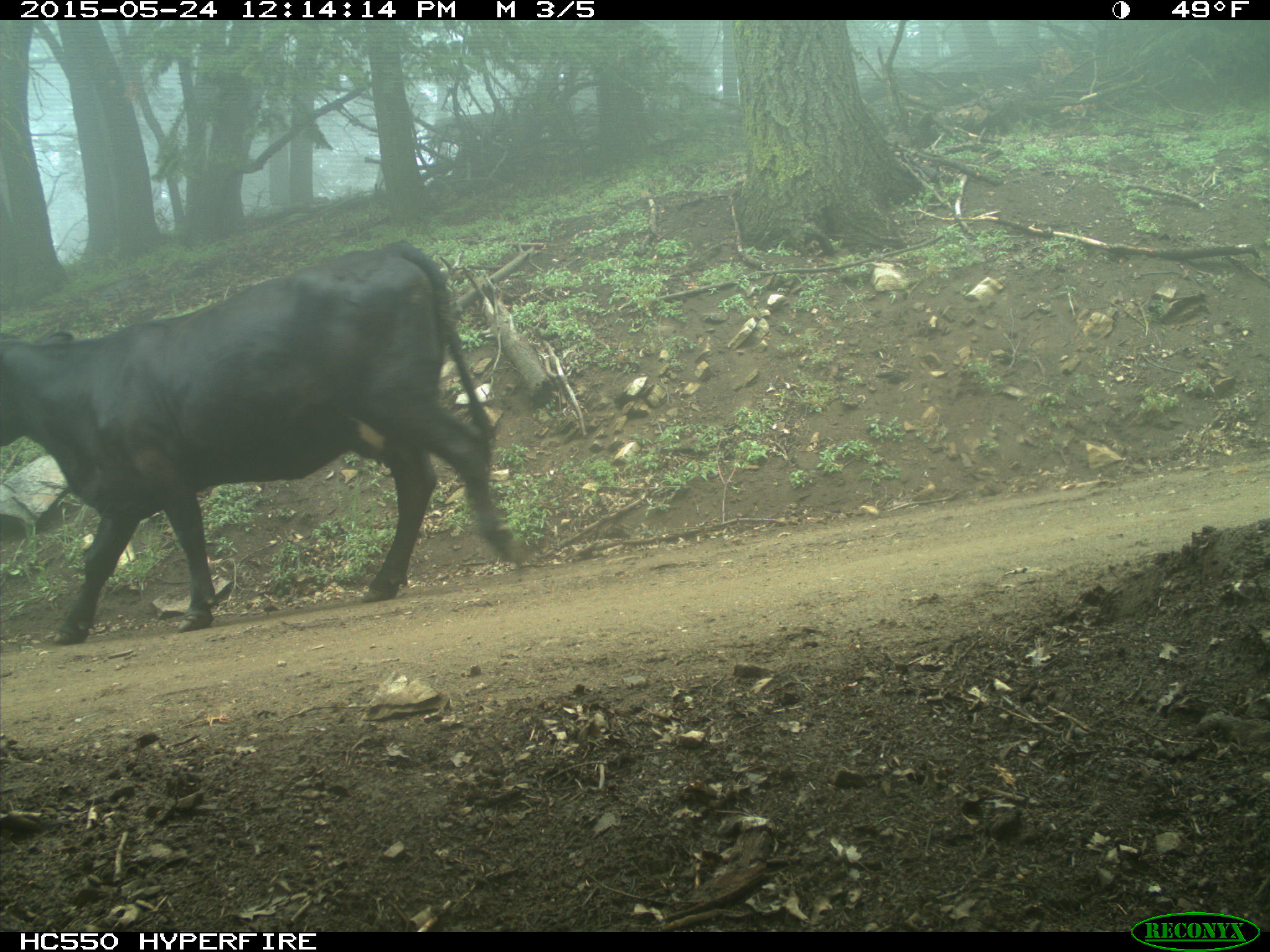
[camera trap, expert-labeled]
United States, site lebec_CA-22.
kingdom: Animalia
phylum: Chordata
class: Mammalia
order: Artiodactyla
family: Bovidae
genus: Bos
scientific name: Bos taurus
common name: domestic cow